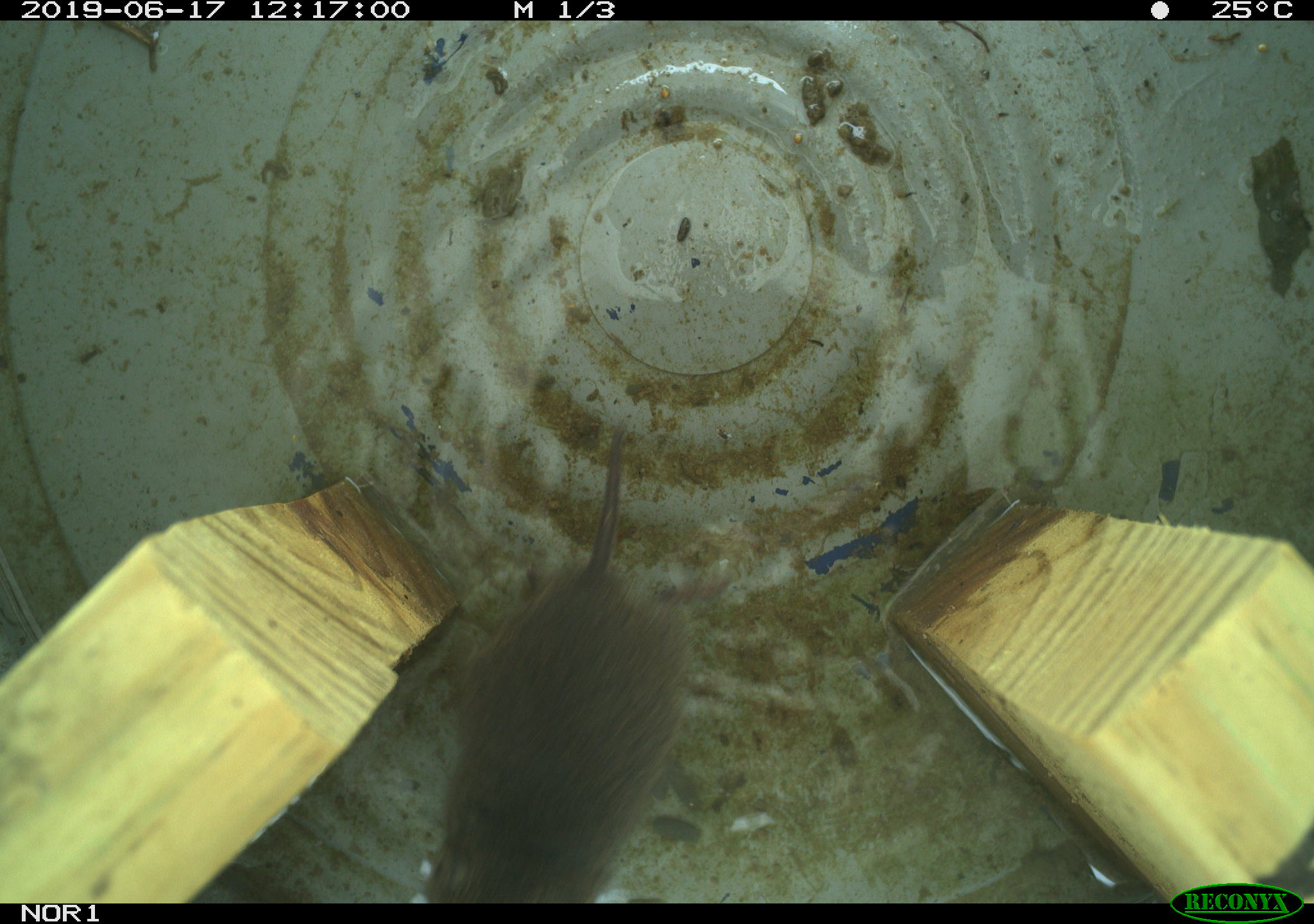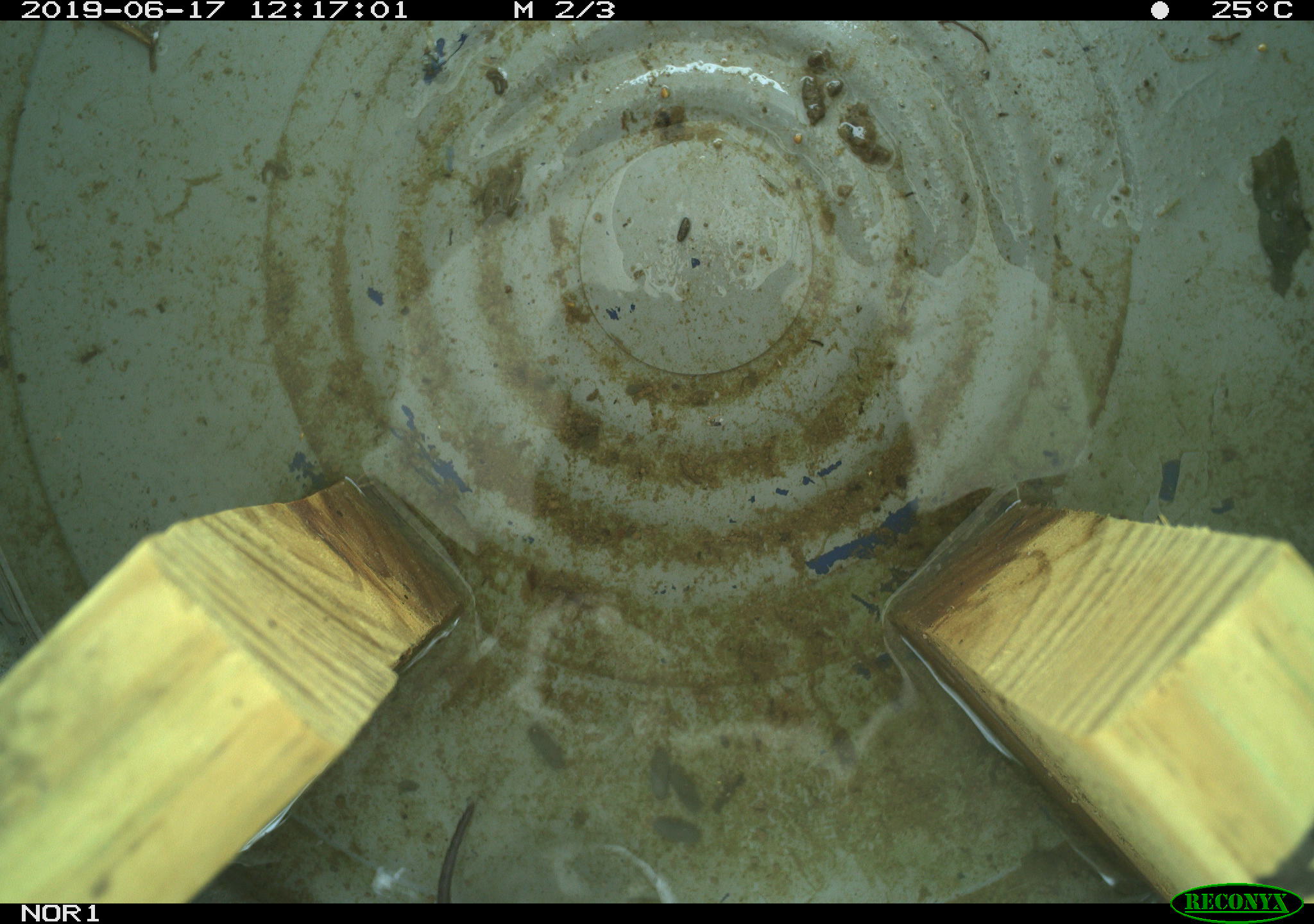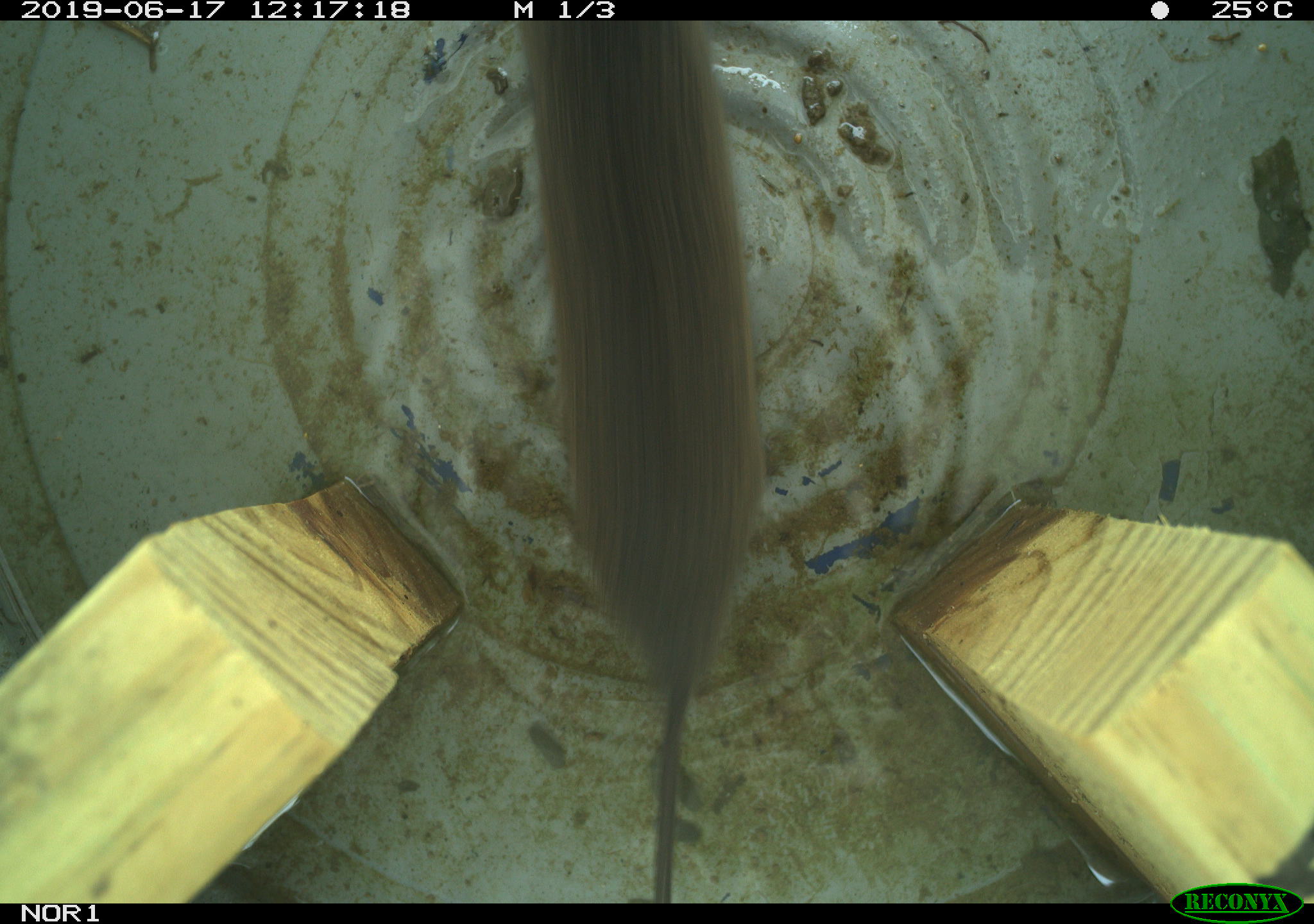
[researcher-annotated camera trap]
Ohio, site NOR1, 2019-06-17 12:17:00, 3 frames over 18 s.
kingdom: Animalia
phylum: Chordata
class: Mammalia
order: Rodentia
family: Cricetidae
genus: Microtus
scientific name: Microtus pennsylvanicus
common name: meadow vole